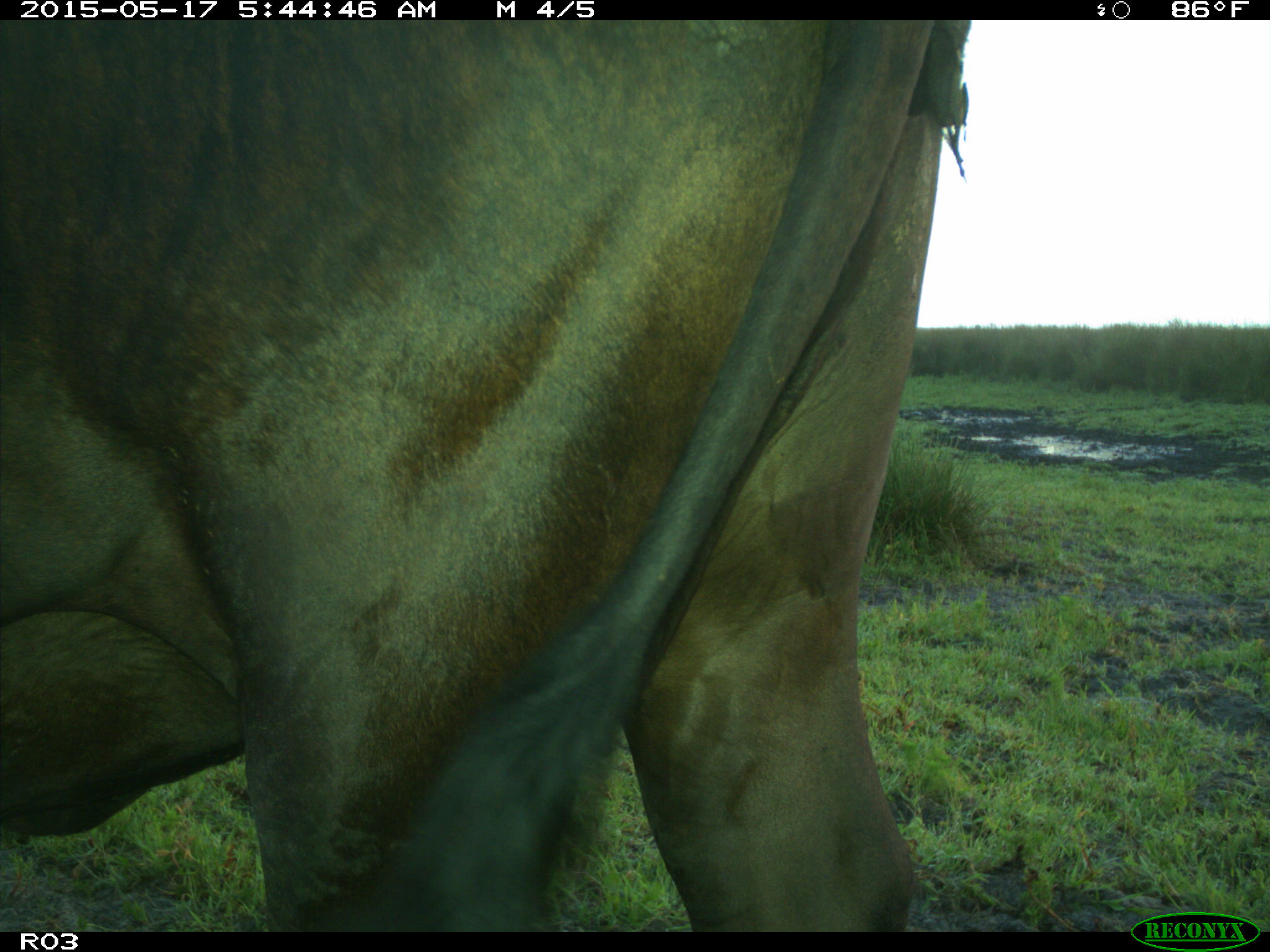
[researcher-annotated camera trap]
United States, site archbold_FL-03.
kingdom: Animalia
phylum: Chordata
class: Mammalia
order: Artiodactyla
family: Bovidae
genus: Bos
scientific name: Bos taurus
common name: domestic cow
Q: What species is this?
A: Bos taurus (domestic cow).